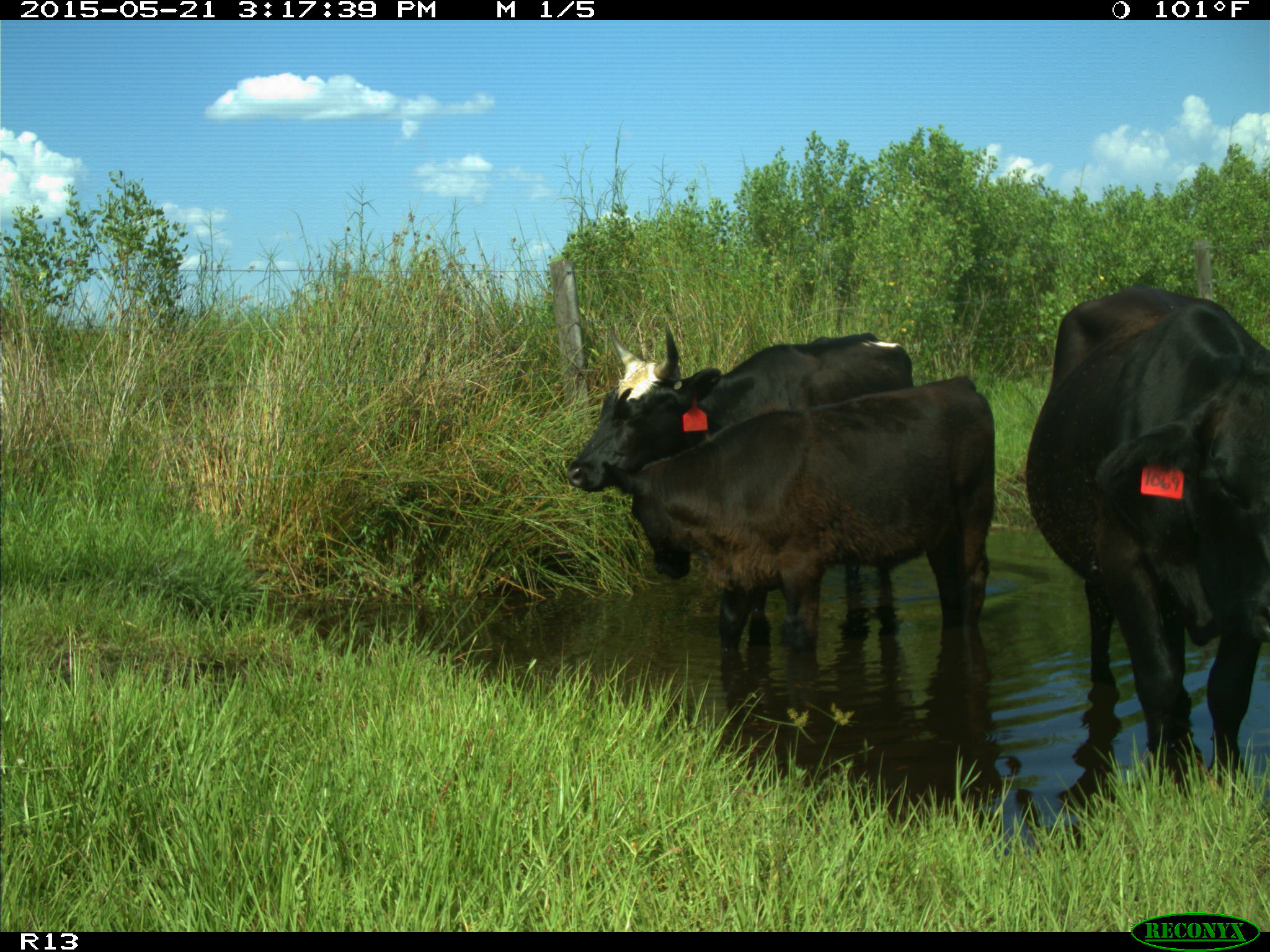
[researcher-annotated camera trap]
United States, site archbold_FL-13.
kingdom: Animalia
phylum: Chordata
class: Mammalia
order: Artiodactyla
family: Bovidae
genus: Bos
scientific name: Bos taurus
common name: domestic cow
Bos taurus (domestic cow).